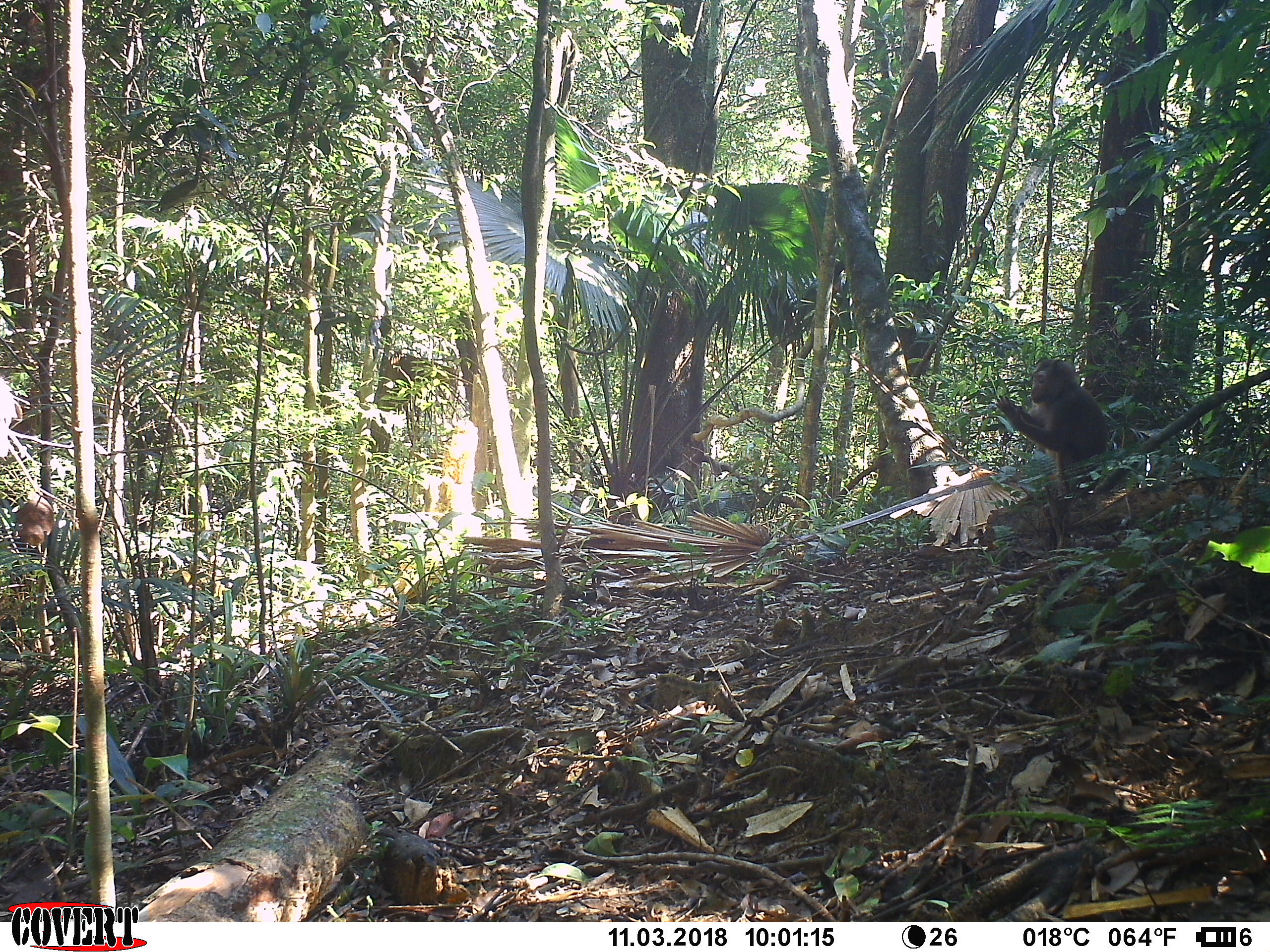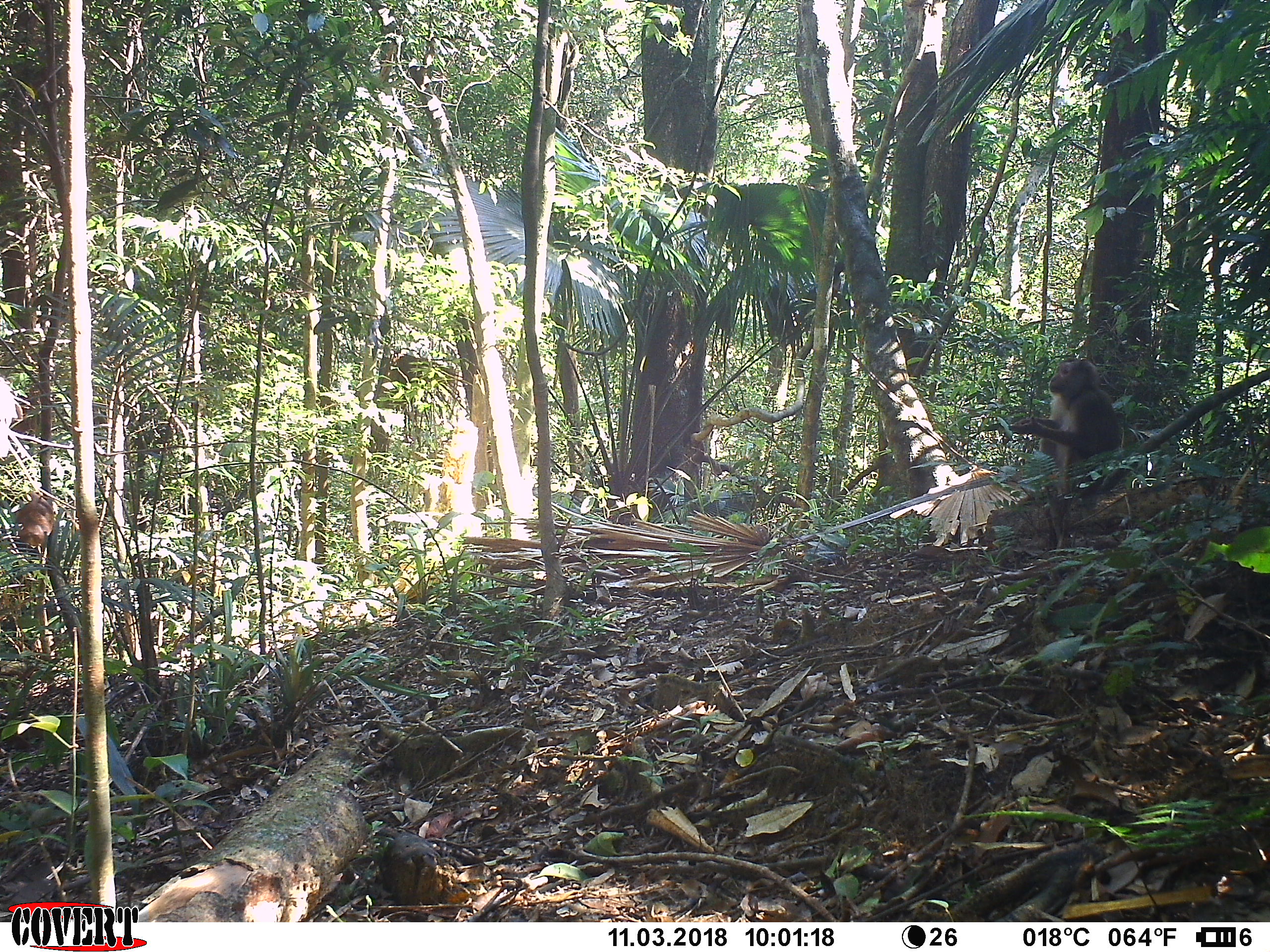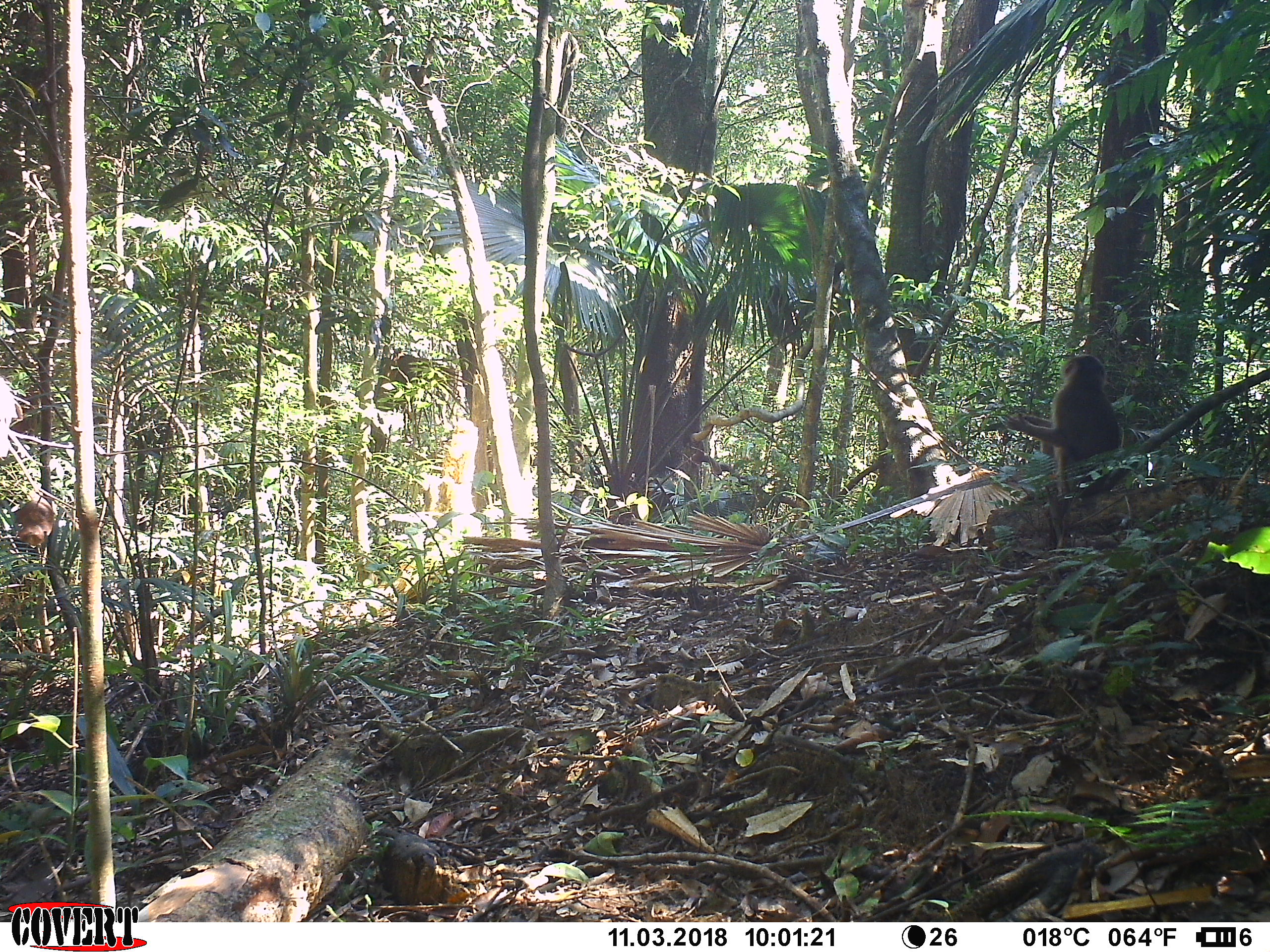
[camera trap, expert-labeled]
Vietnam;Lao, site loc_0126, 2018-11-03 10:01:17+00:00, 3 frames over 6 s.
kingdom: Animalia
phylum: Chordata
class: Mammalia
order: Primates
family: Cercopithecidae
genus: Macaca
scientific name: Macaca nemestrina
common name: pig-tailed macaque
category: pig tailed macaque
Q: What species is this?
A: Pig tailed macaque (pig-tailed macaque) (Macaca nemestrina).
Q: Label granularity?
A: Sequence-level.